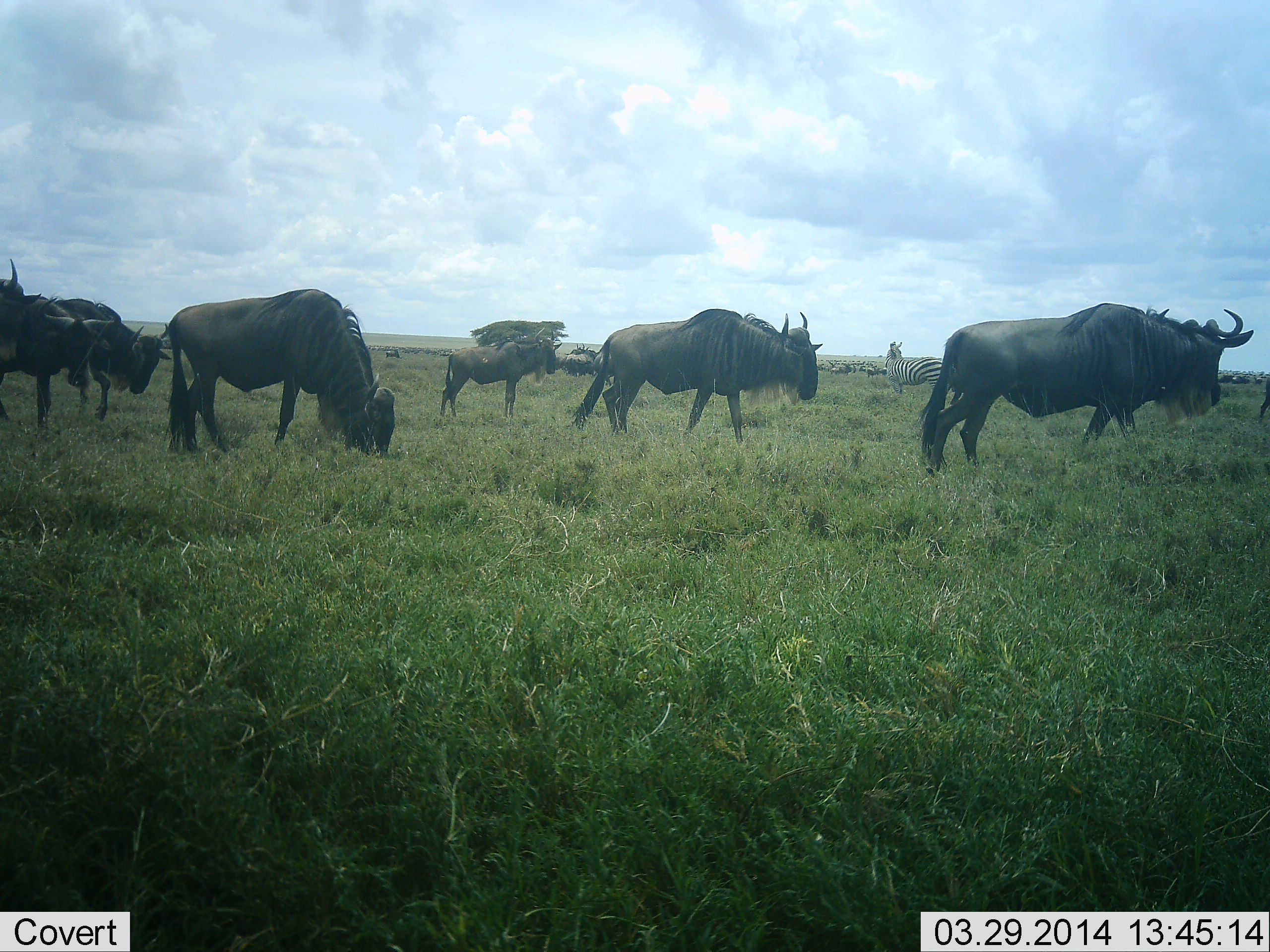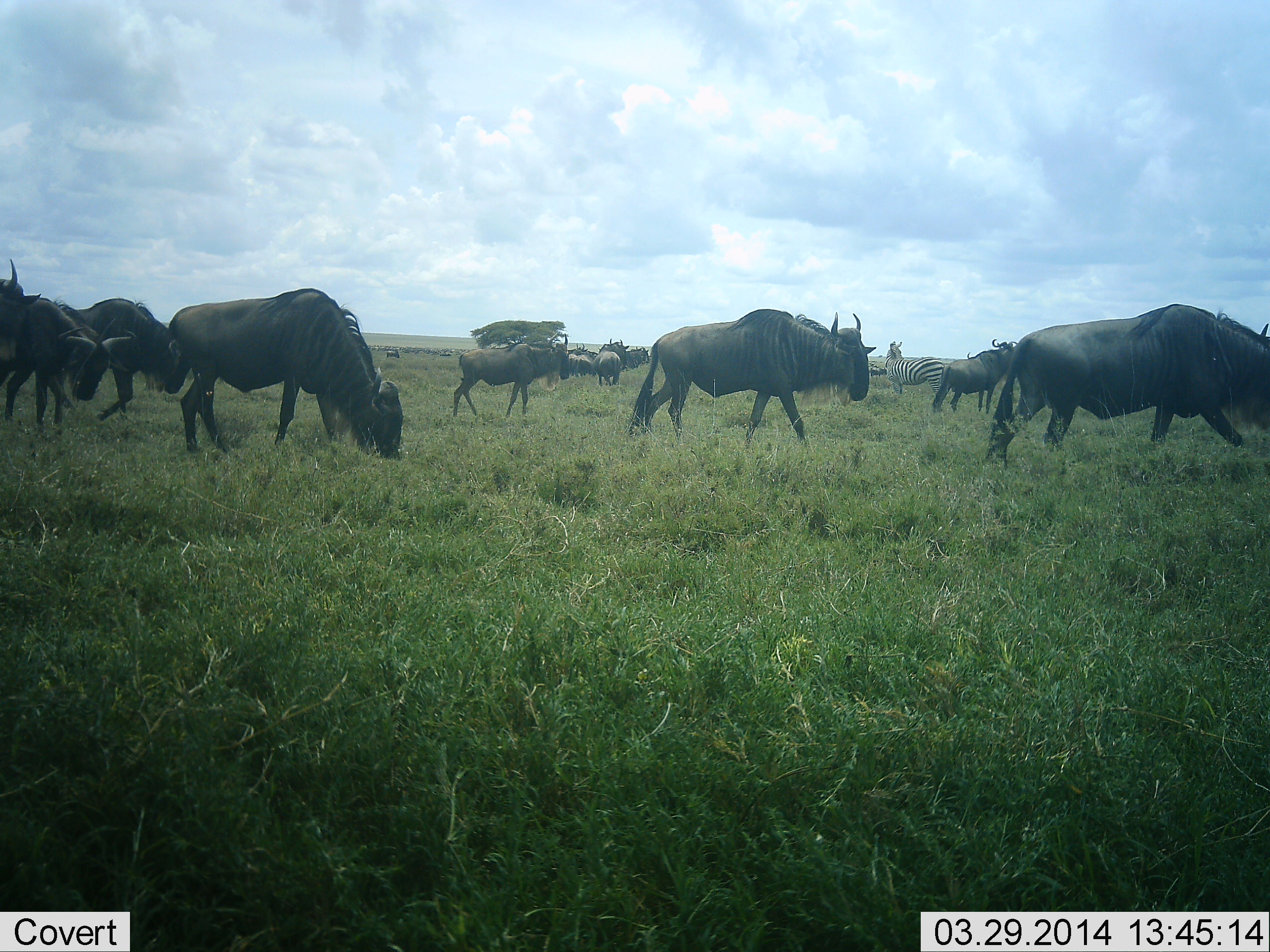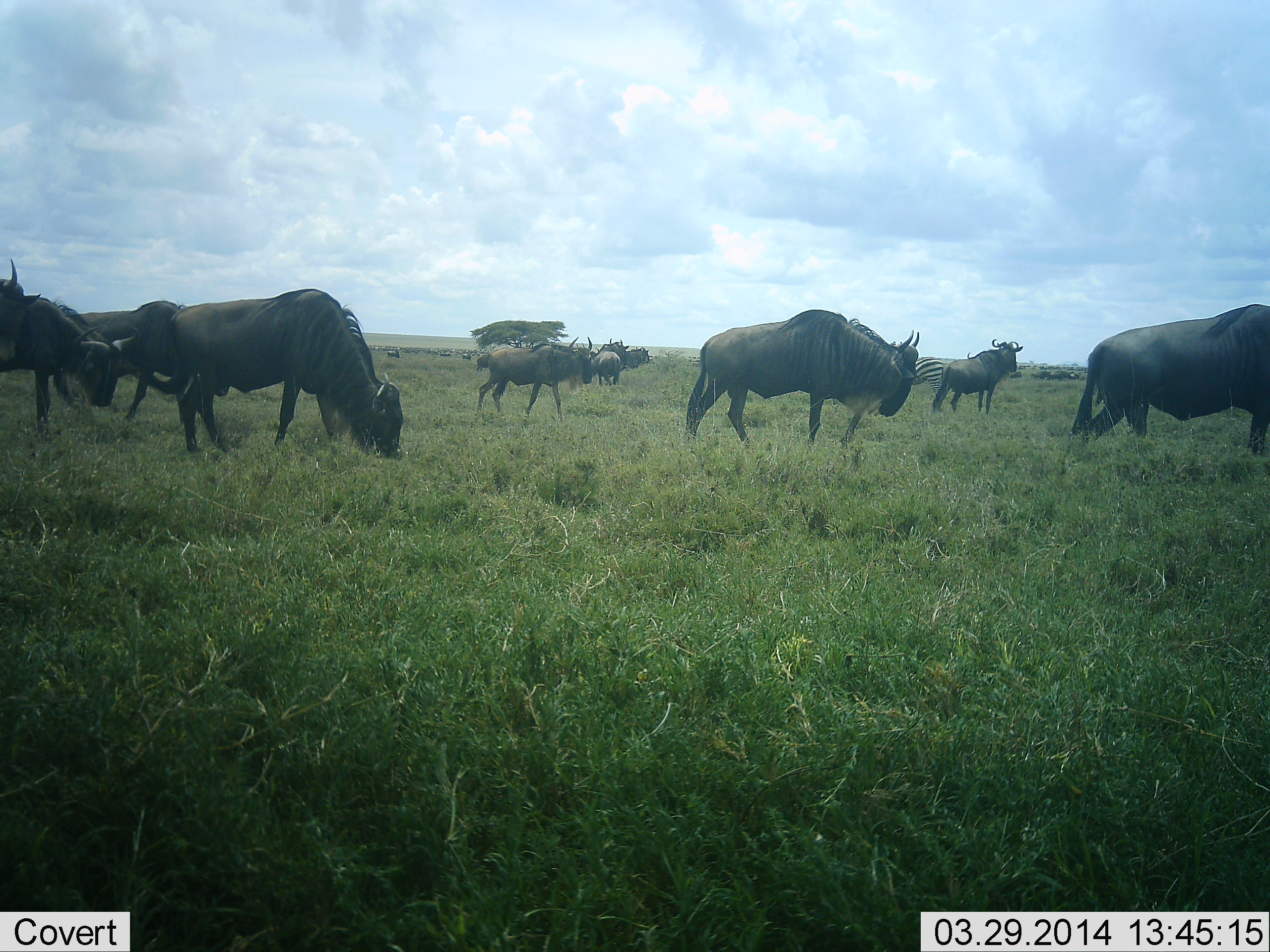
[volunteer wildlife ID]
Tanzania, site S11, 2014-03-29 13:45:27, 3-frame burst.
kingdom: Animalia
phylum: Chordata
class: Mammalia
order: Artiodactyla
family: Bovidae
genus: Connochaetes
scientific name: Connochaetes taurinus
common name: blue wildebeest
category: wildebeest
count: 11-50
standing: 60%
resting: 0%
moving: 90%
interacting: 0%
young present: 0%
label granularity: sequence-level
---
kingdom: Animalia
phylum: Chordata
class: Mammalia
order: Perissodactyla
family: Equidae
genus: Equus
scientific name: Equus quagga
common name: plains zebra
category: zebra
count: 1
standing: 90%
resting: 10%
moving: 10%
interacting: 0%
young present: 0%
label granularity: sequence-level